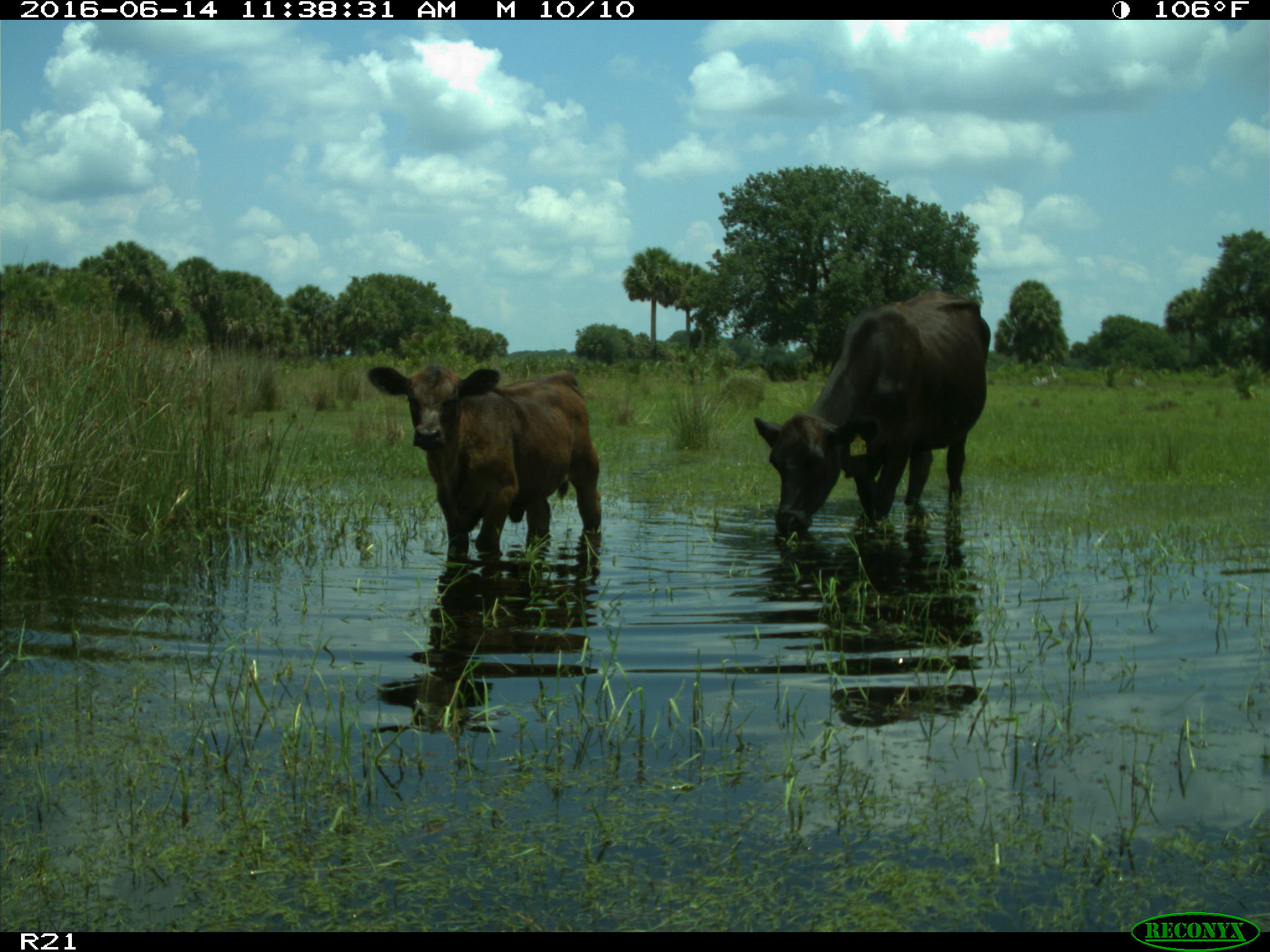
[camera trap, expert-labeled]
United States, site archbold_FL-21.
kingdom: Animalia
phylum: Chordata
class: Mammalia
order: Artiodactyla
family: Bovidae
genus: Bos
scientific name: Bos taurus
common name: domestic cow